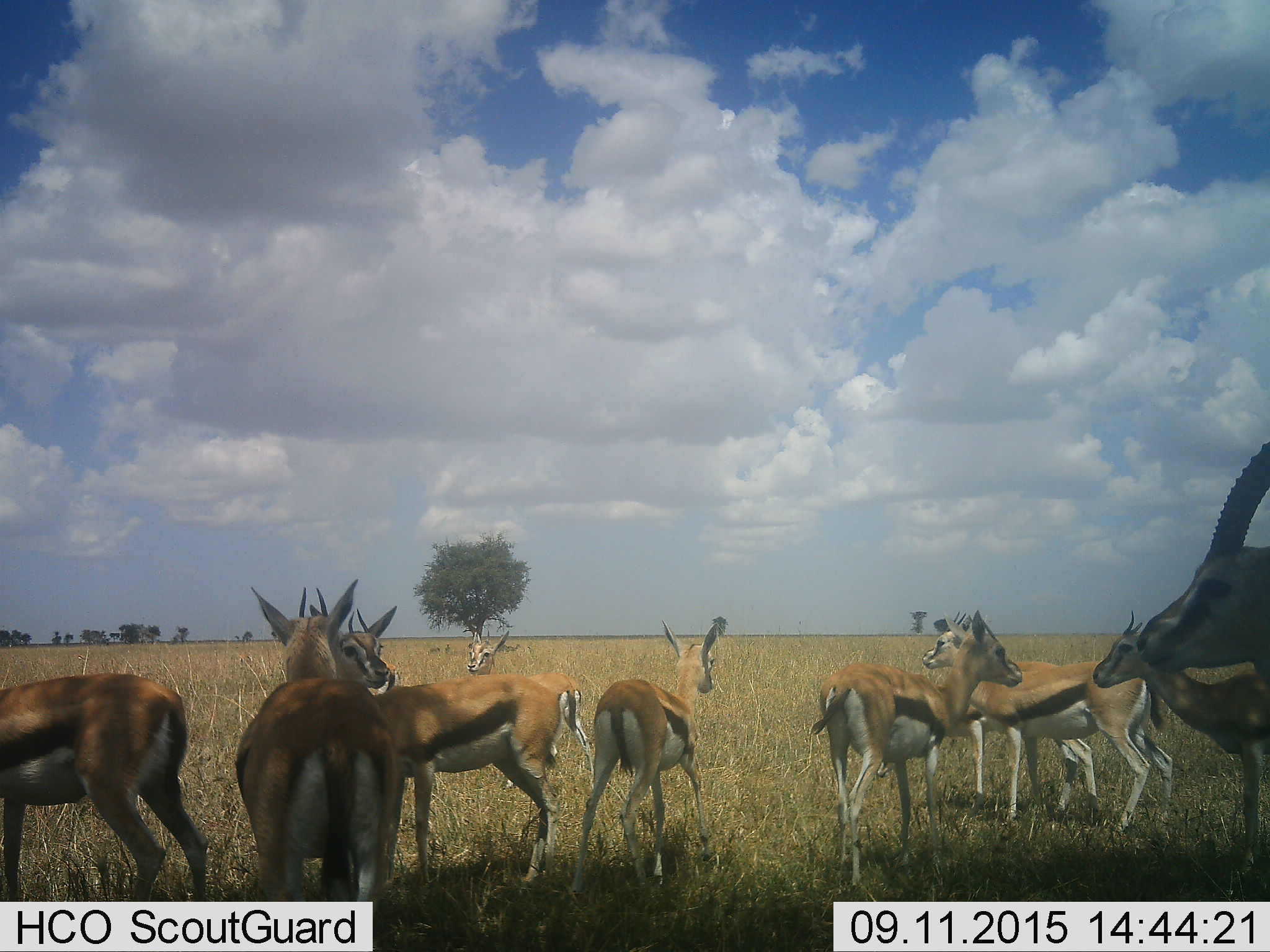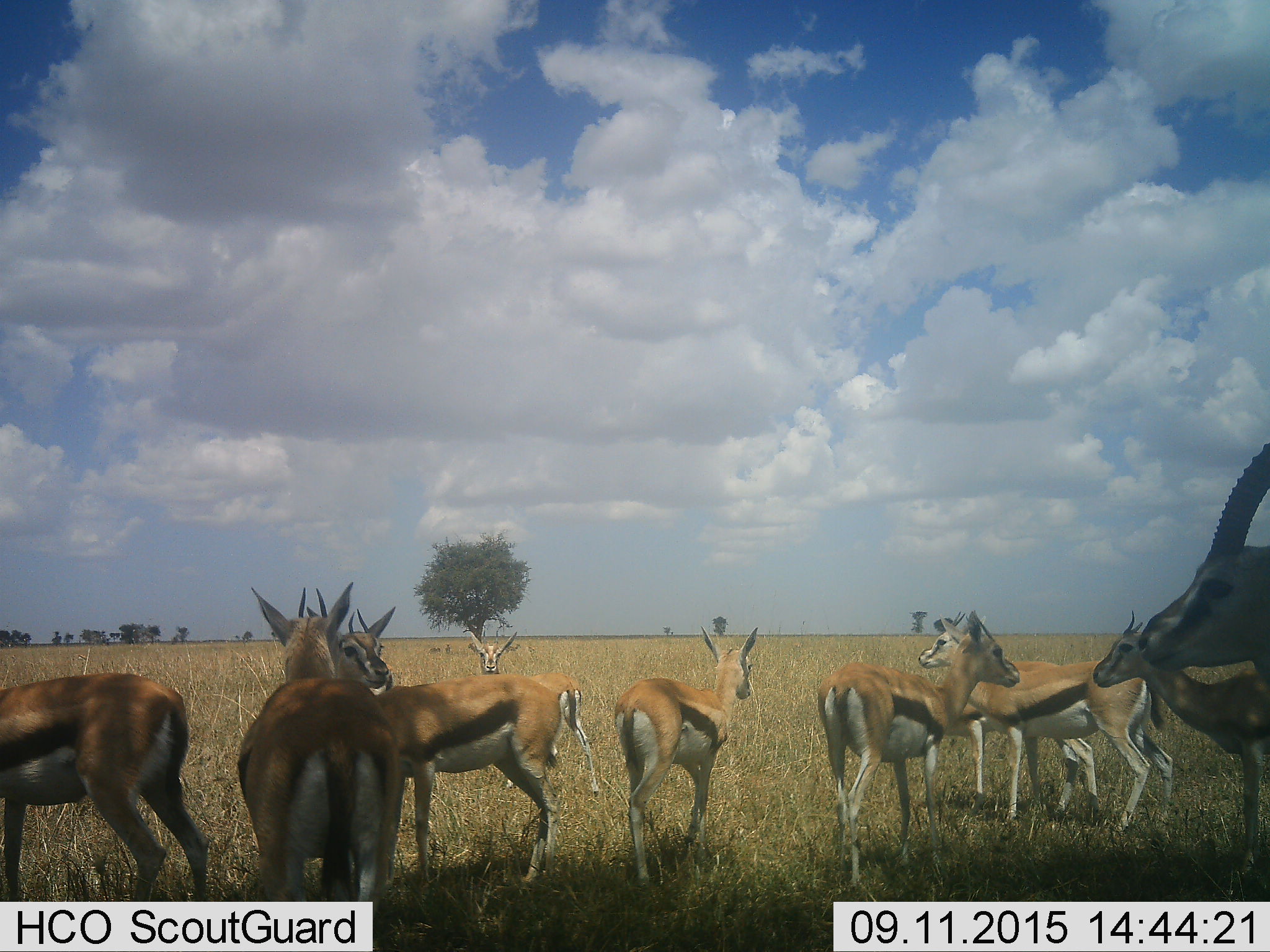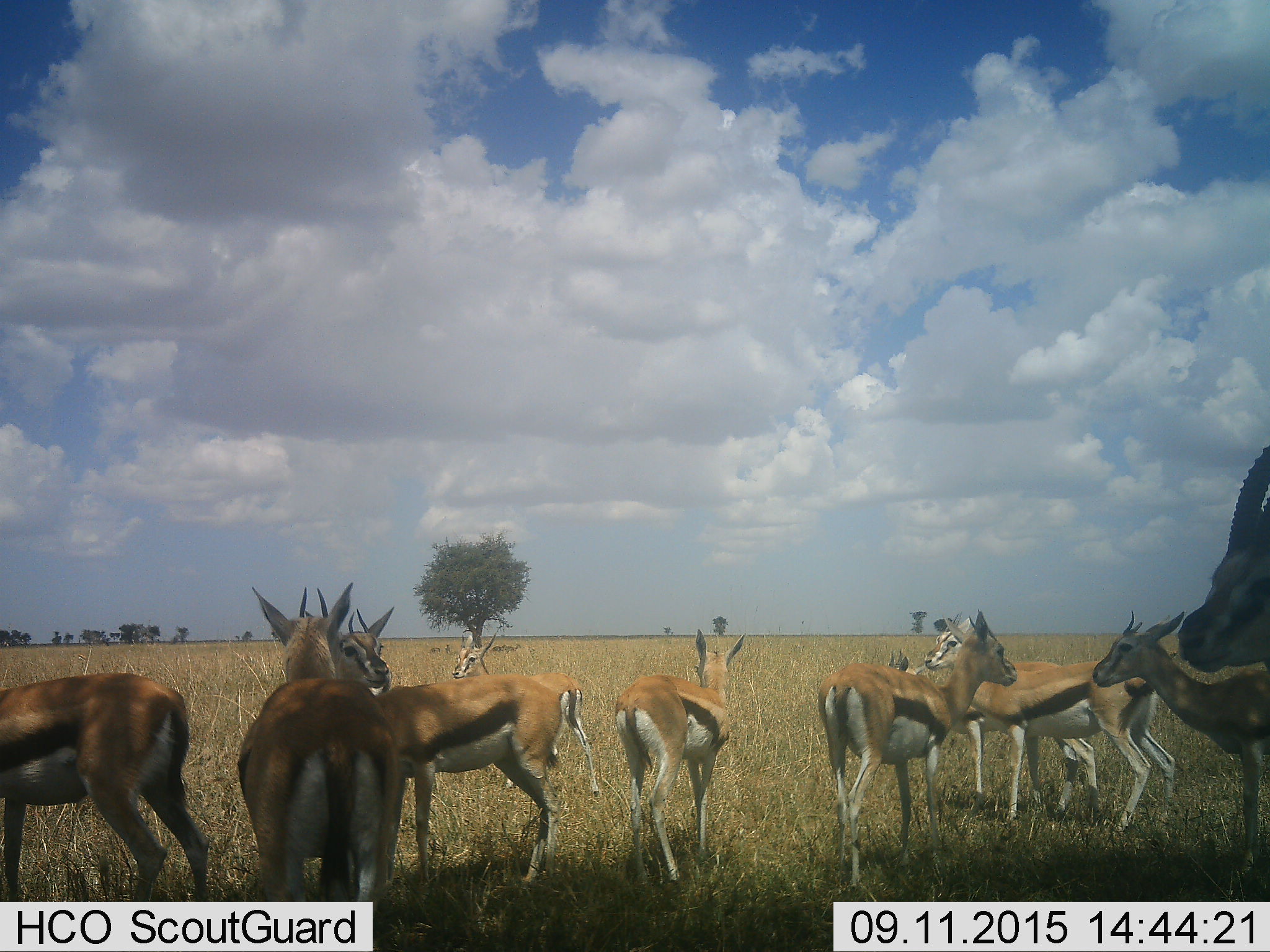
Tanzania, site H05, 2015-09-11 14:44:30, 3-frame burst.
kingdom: Animalia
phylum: Chordata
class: Mammalia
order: Artiodactyla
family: Bovidae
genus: Eudorcas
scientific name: Eudorcas thomsonii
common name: thomson's gazelle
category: gazellethomsons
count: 11-50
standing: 90%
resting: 20%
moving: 30%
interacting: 10%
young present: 0%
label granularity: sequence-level